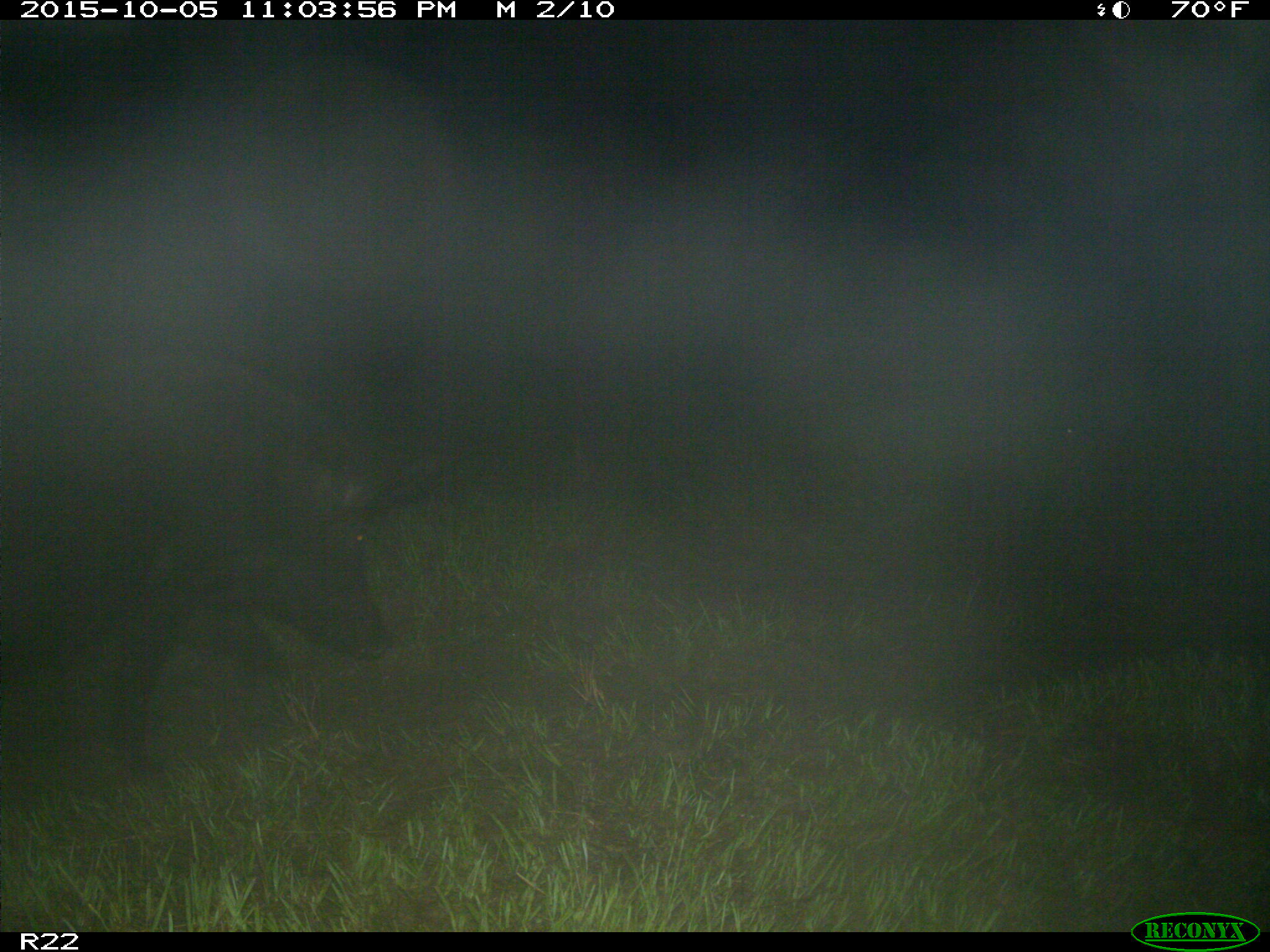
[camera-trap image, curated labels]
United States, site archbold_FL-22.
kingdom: Animalia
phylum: Chordata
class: Mammalia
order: Artiodactyla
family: Suidae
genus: Sus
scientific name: Sus scrofa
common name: wild boar